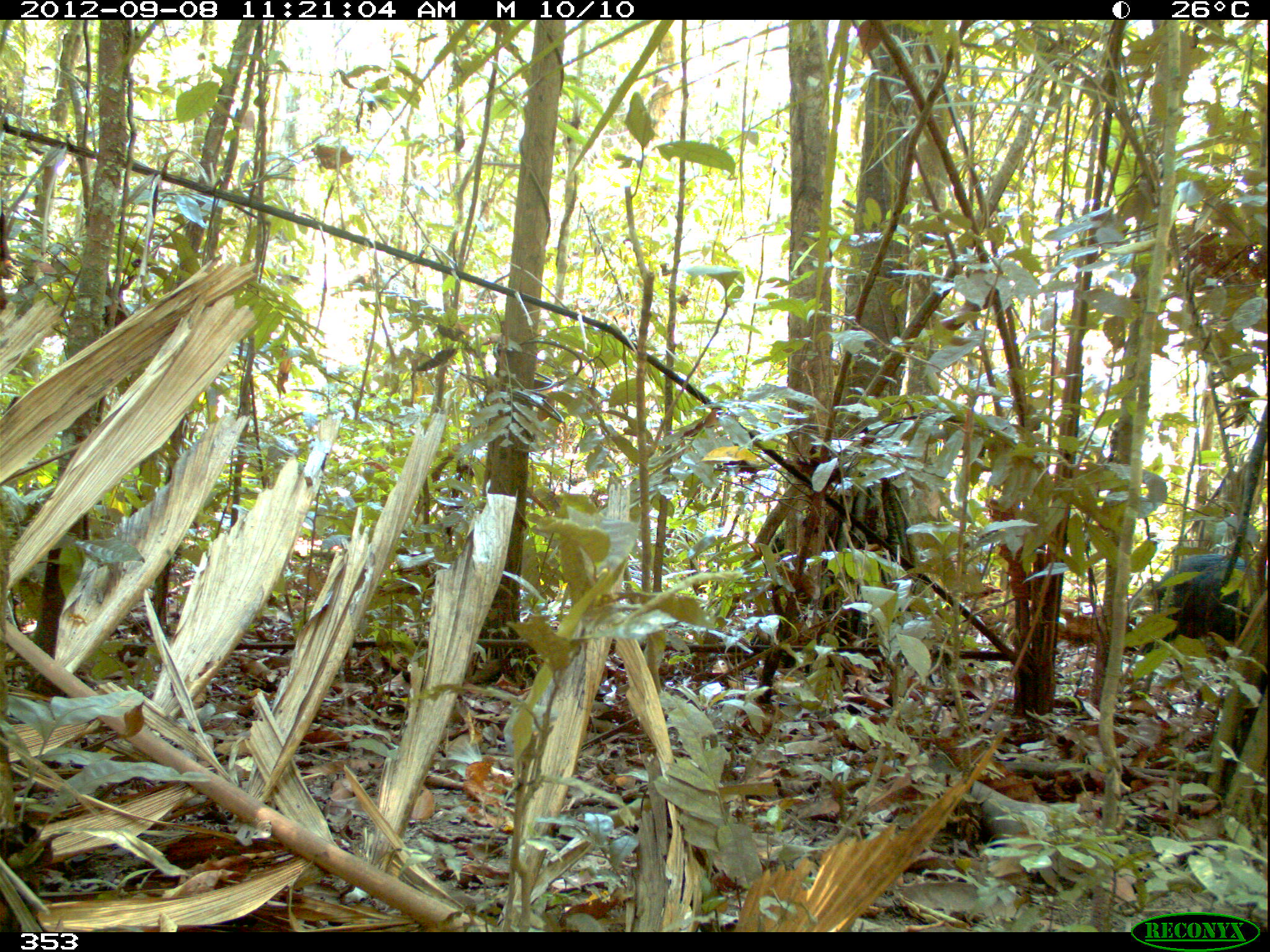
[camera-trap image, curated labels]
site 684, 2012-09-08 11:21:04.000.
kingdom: Animalia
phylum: Chordata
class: Mammalia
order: Artiodactyla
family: Tayassuidae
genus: Tayassu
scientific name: Tayassu pecari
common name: white-lipped peccary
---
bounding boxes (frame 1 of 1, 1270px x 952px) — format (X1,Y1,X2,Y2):
tayassu pecari: (1141,553,1259,653)